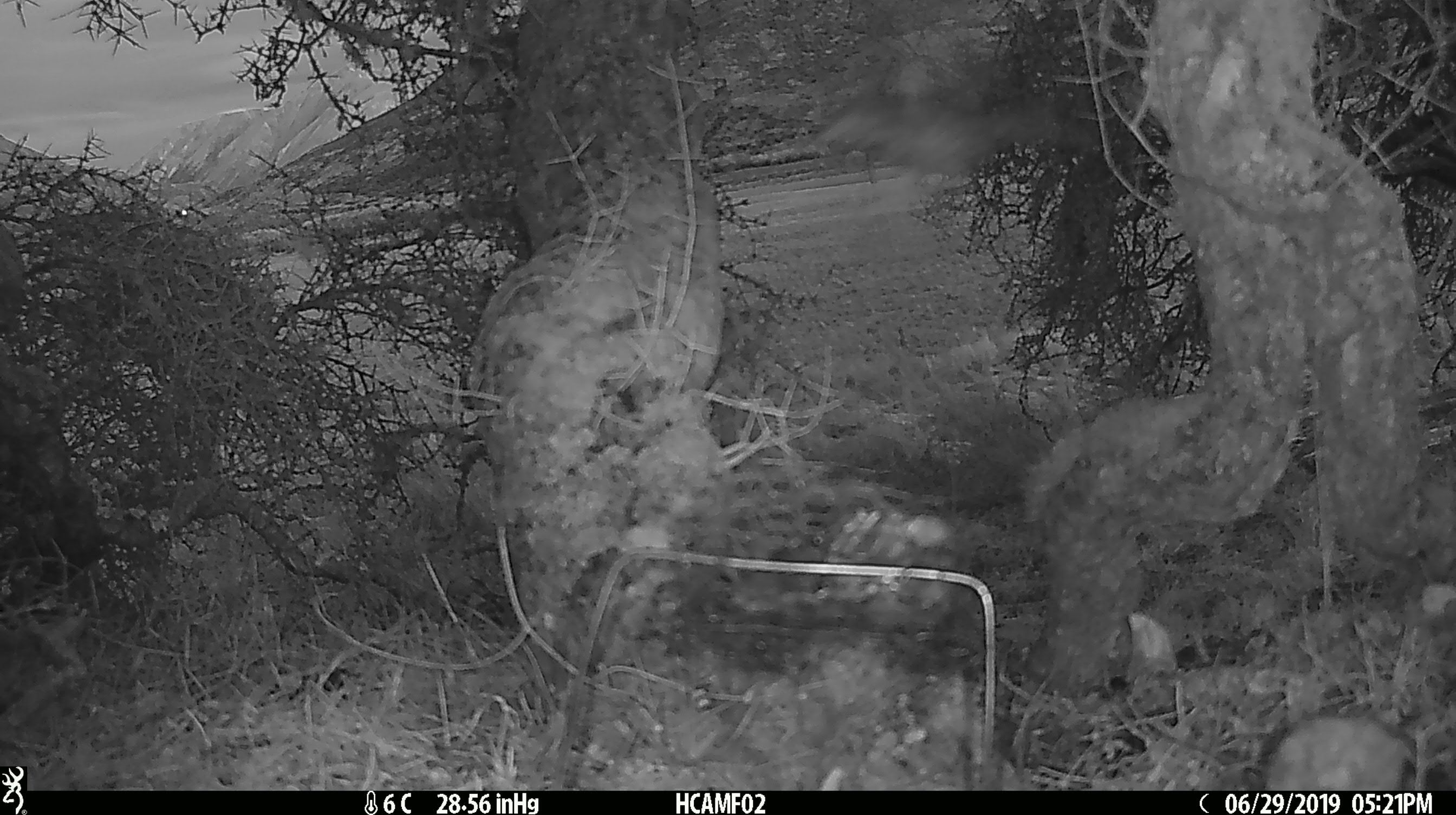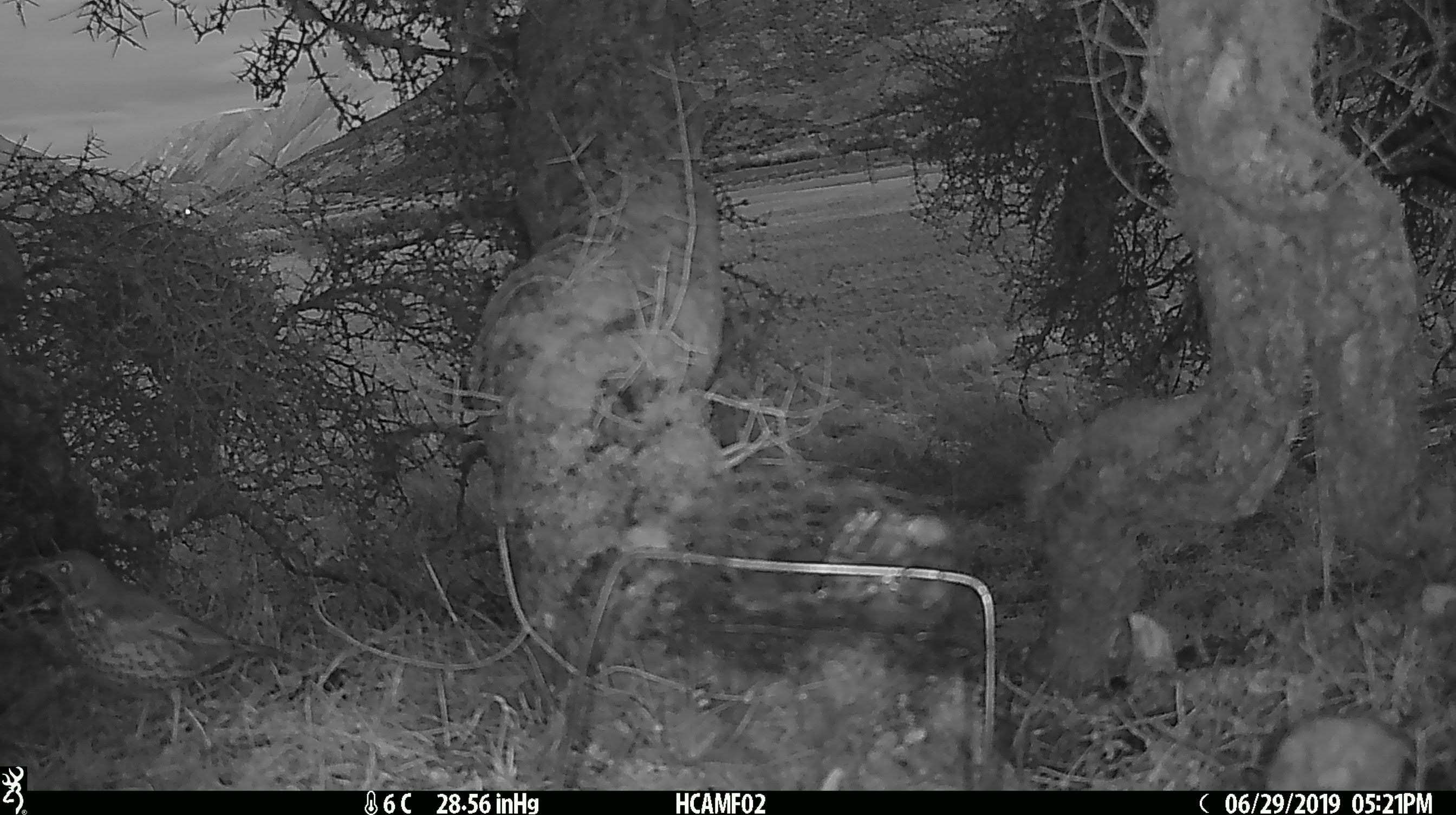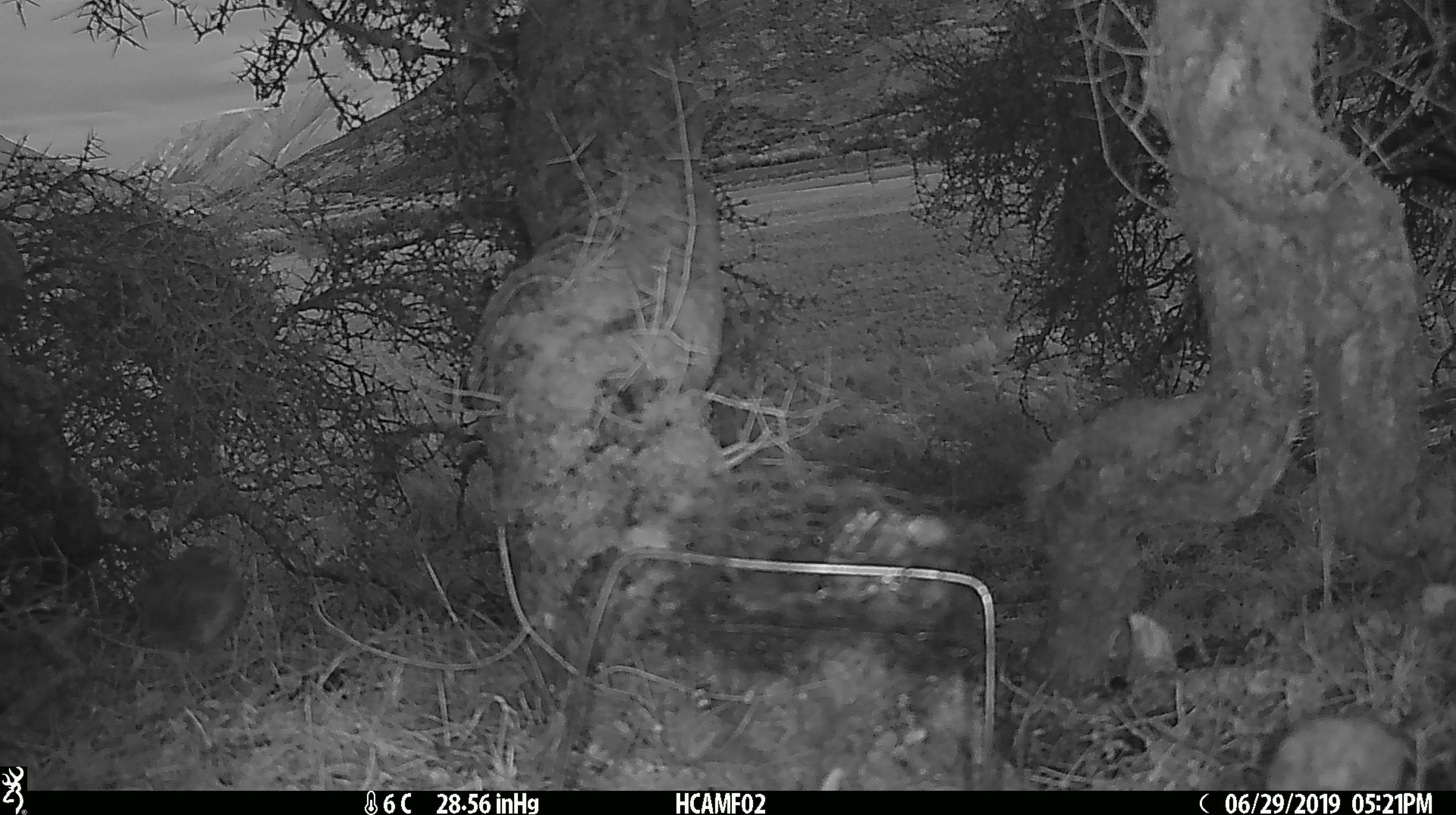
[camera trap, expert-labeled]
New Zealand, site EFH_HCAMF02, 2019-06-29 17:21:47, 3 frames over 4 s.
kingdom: Animalia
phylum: Chordata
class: Aves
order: Passeriformes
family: Turdidae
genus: Turdus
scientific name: Turdus merula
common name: eurasian blackbird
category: blackbird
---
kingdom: Animalia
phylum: Chordata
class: Aves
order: Passeriformes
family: Turdidae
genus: Turdus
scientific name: Turdus philomelos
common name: song thrush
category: thrush